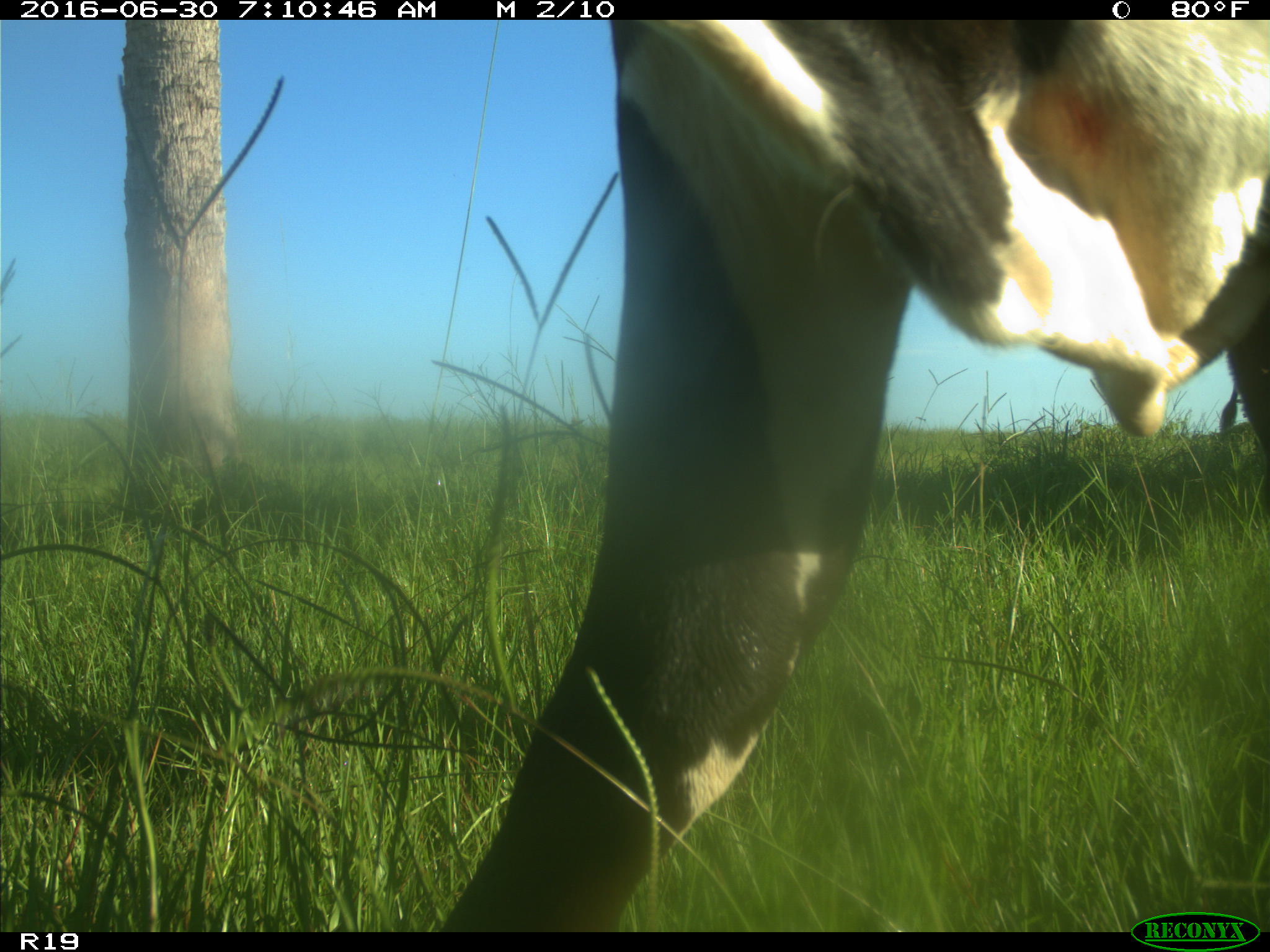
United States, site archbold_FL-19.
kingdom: Animalia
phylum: Chordata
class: Mammalia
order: Artiodactyla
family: Bovidae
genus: Bos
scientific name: Bos taurus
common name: domestic cow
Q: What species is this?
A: Bos taurus (domestic cow).